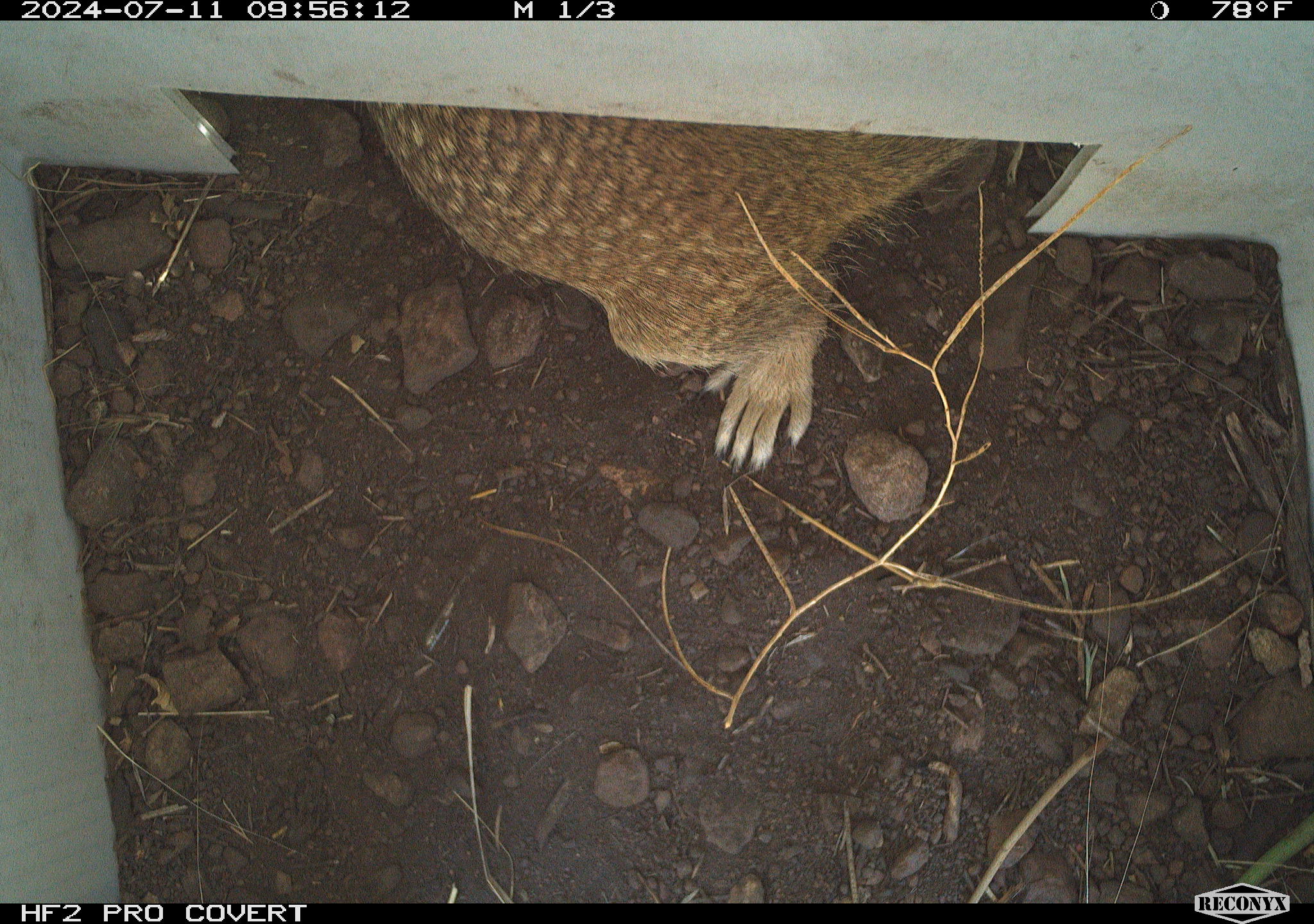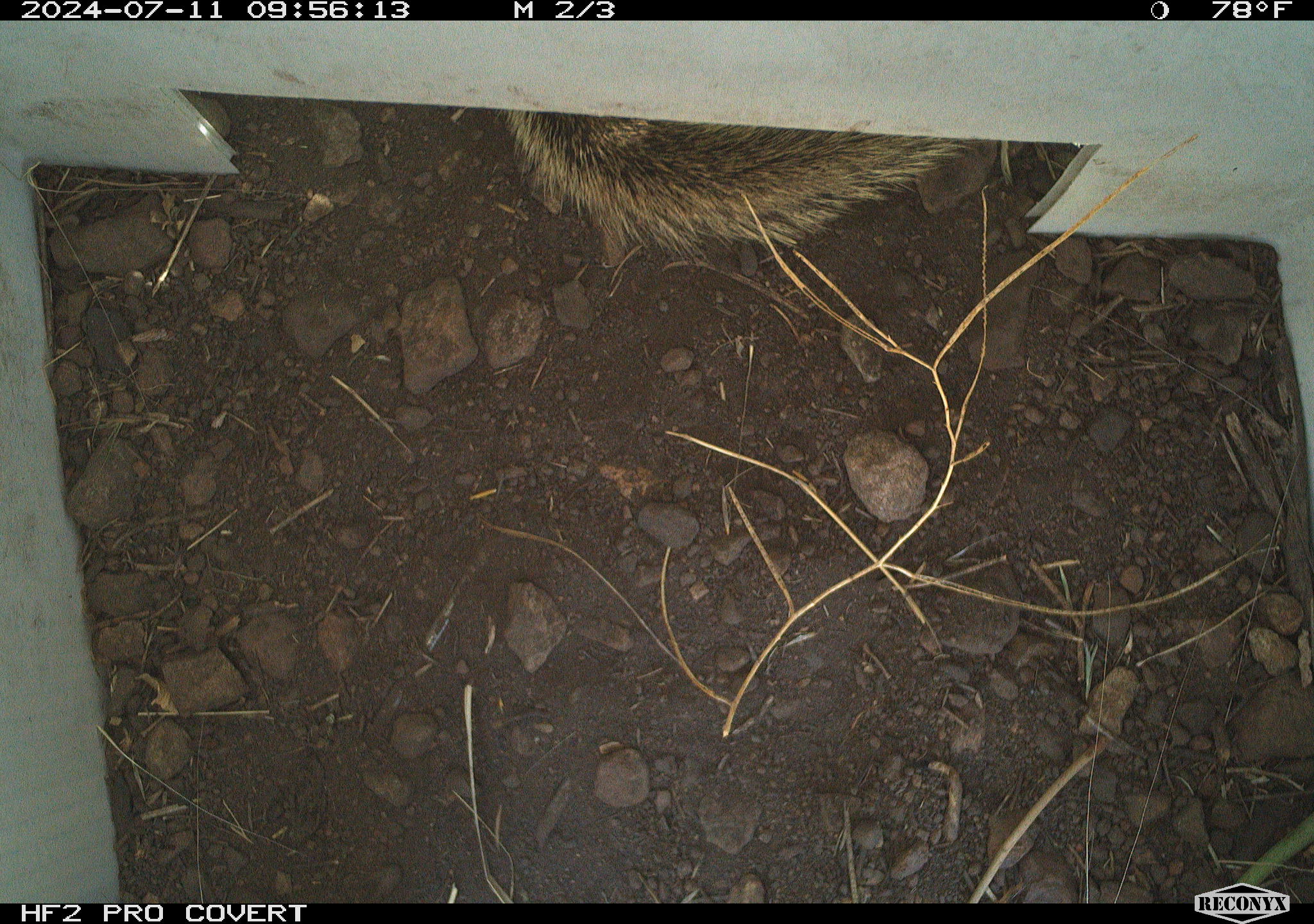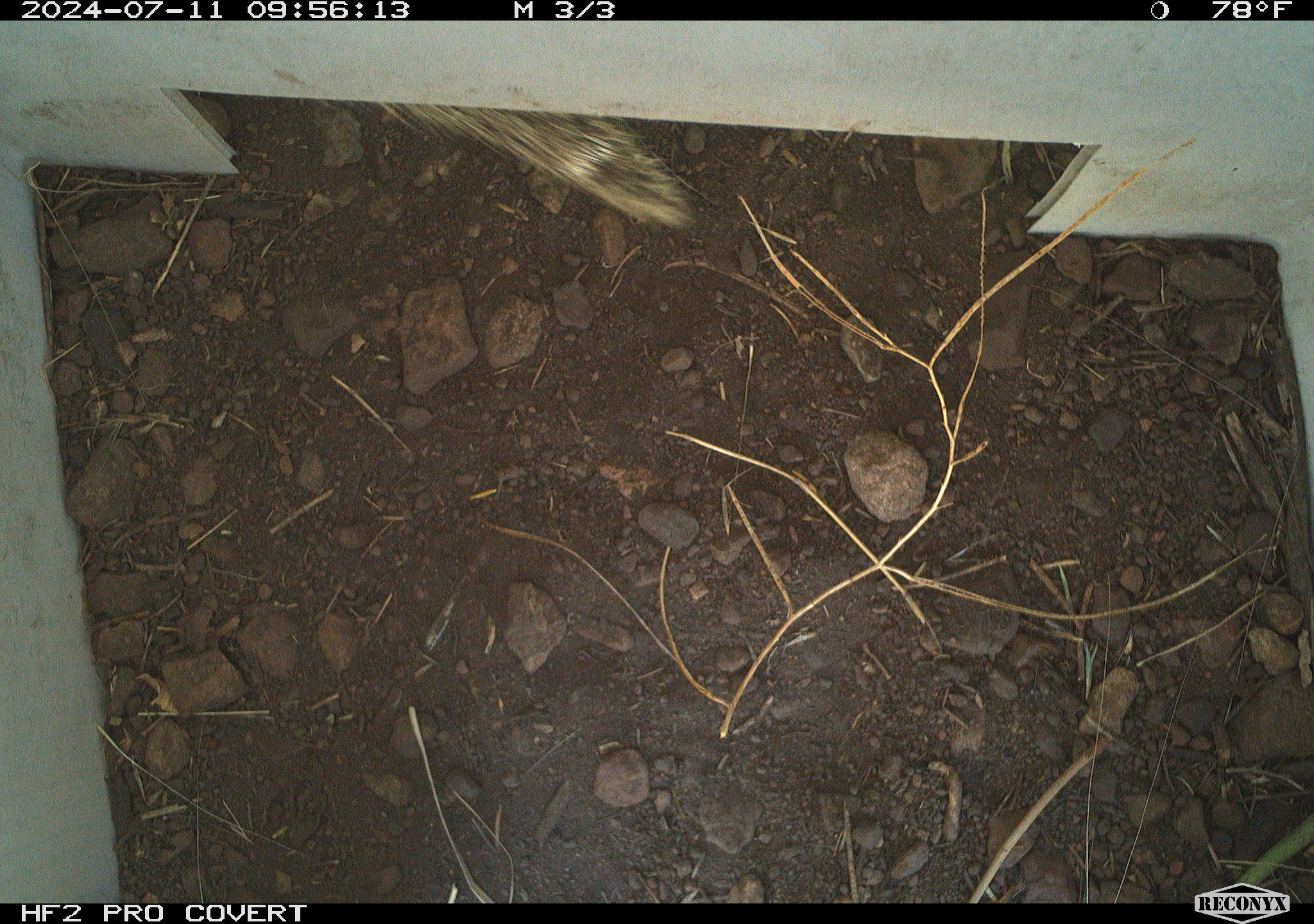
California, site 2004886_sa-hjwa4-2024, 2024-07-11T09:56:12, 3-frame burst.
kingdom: Animalia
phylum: Chordata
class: Mammalia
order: Rodentia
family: Sciuridae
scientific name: Sciuridae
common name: squirrels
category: sciuridae family